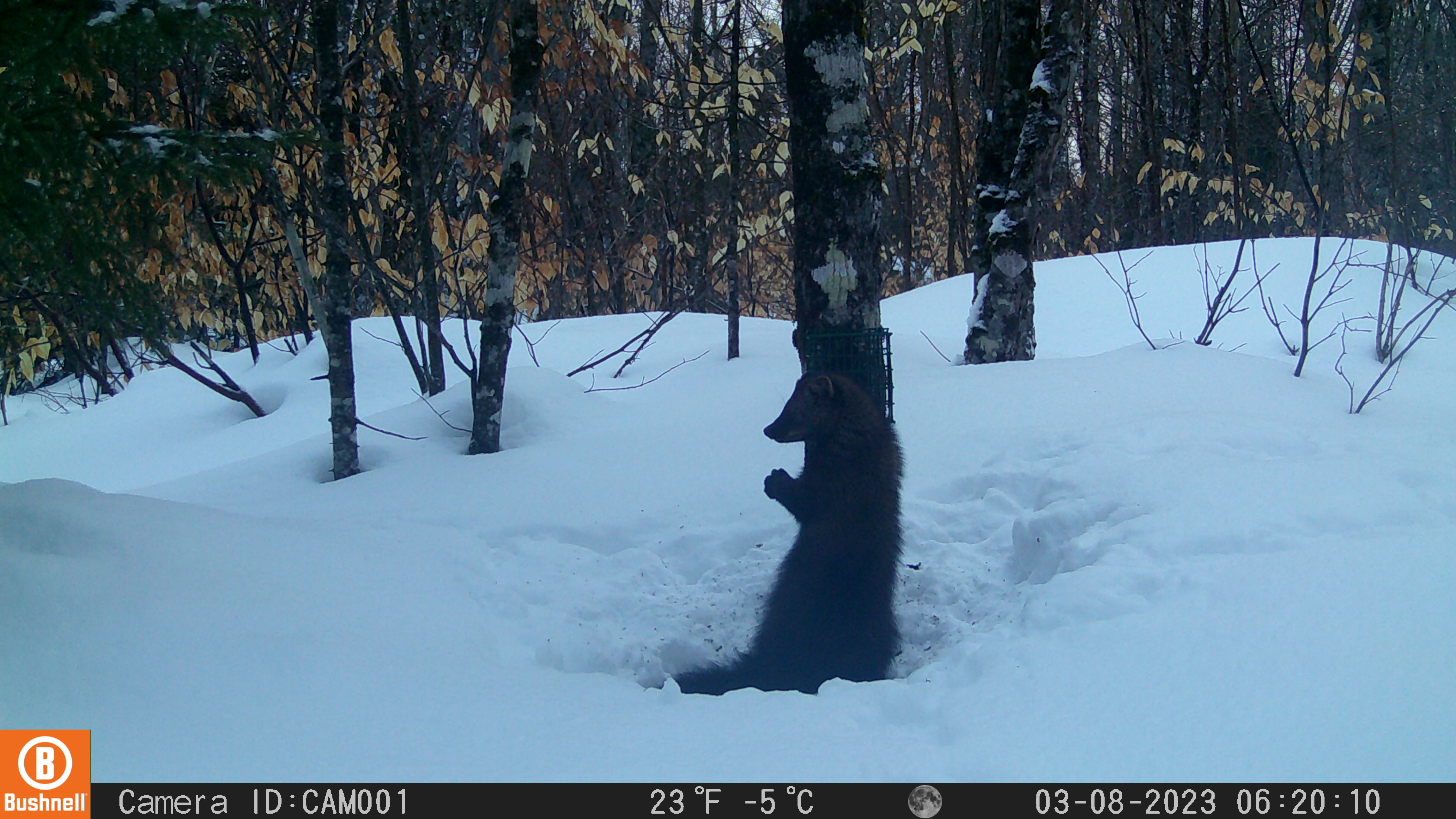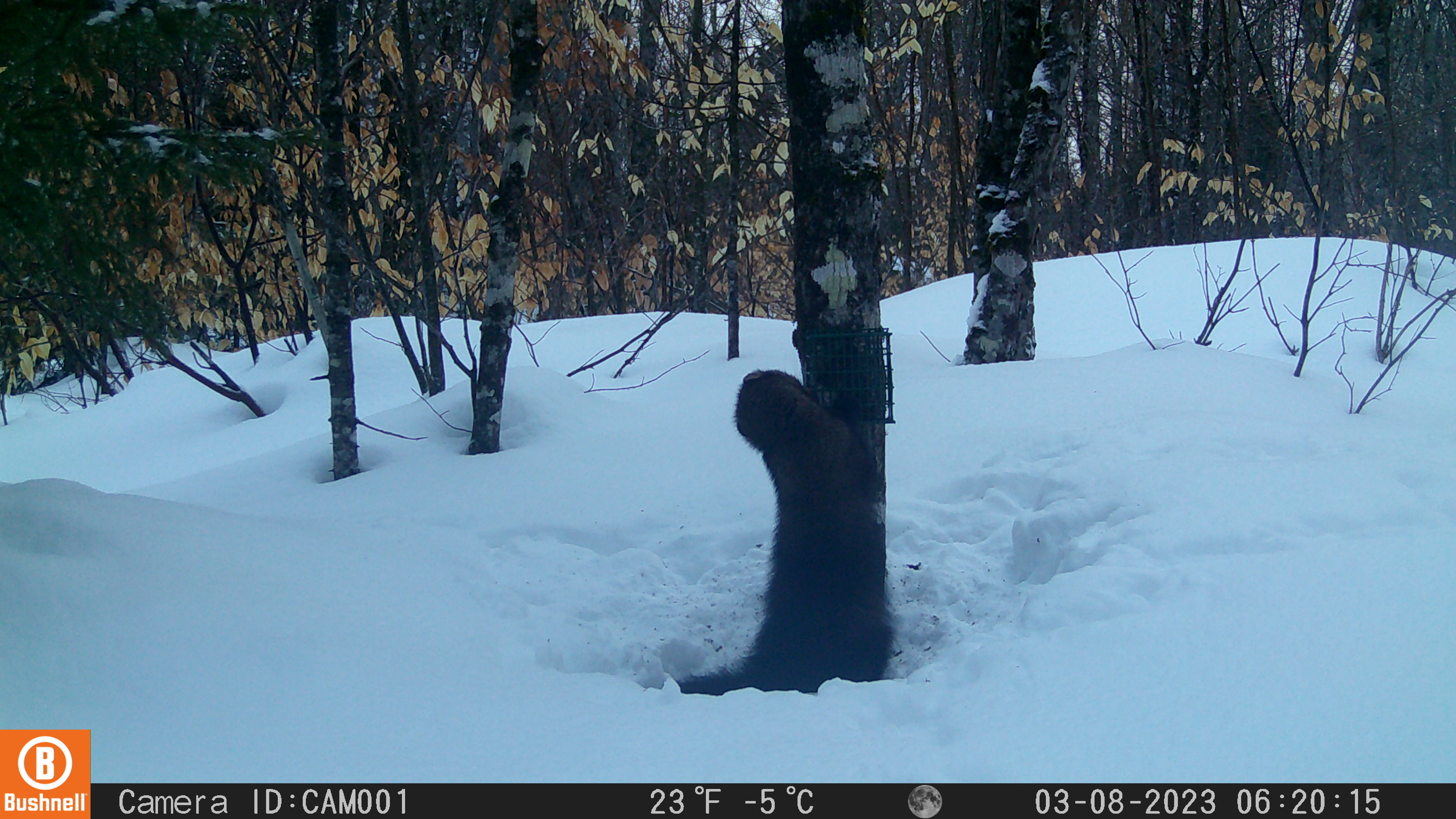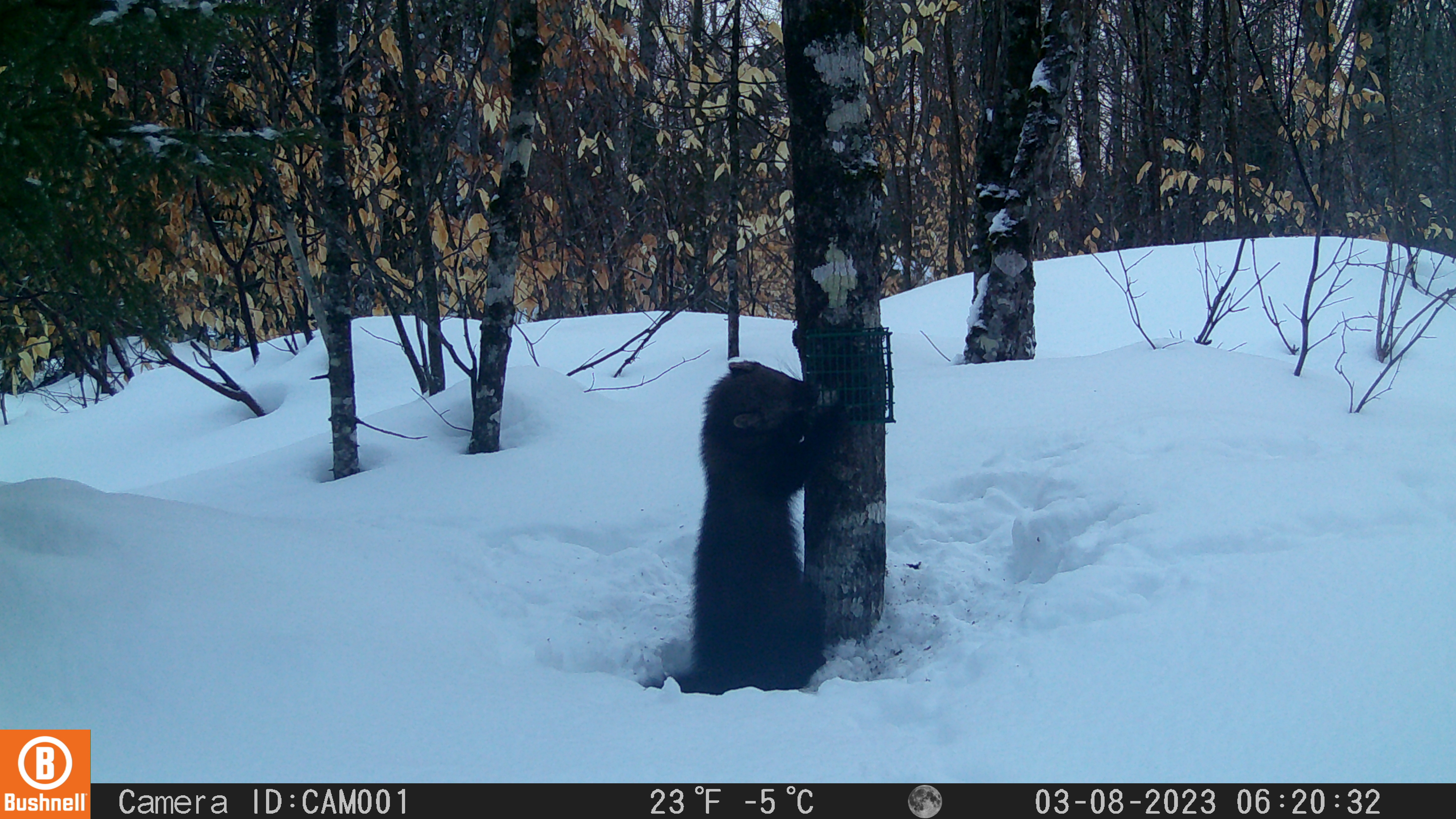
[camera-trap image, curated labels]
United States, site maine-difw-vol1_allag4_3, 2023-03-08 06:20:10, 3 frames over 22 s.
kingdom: Animalia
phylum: Chordata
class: Mammalia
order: Carnivora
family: Mustelidae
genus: Pekania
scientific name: Pekania pennanti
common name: fisher